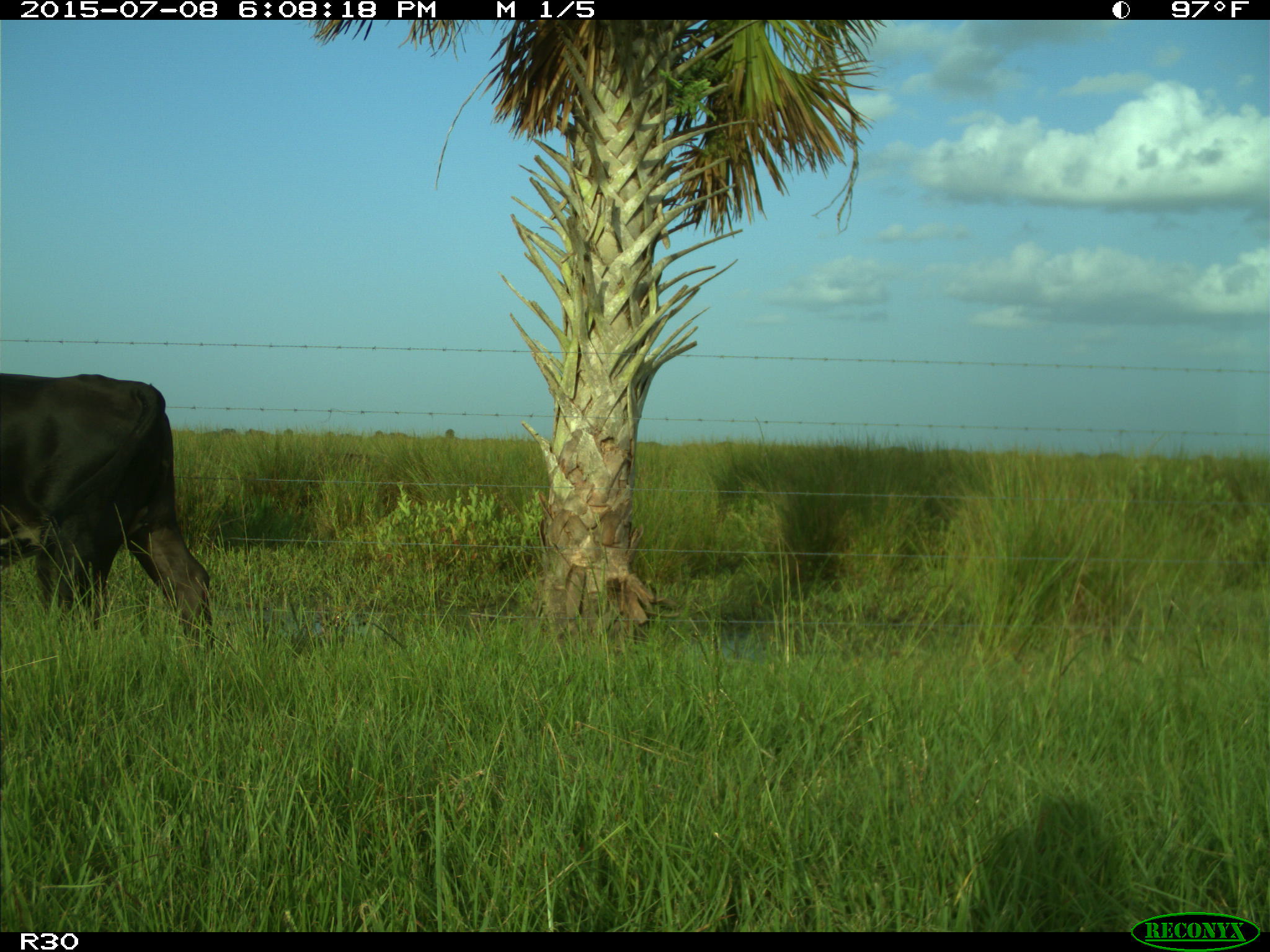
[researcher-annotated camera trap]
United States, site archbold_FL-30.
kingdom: Animalia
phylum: Chordata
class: Mammalia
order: Artiodactyla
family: Bovidae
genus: Bos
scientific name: Bos taurus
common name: domestic cow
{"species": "Bos taurus (domestic cow)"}